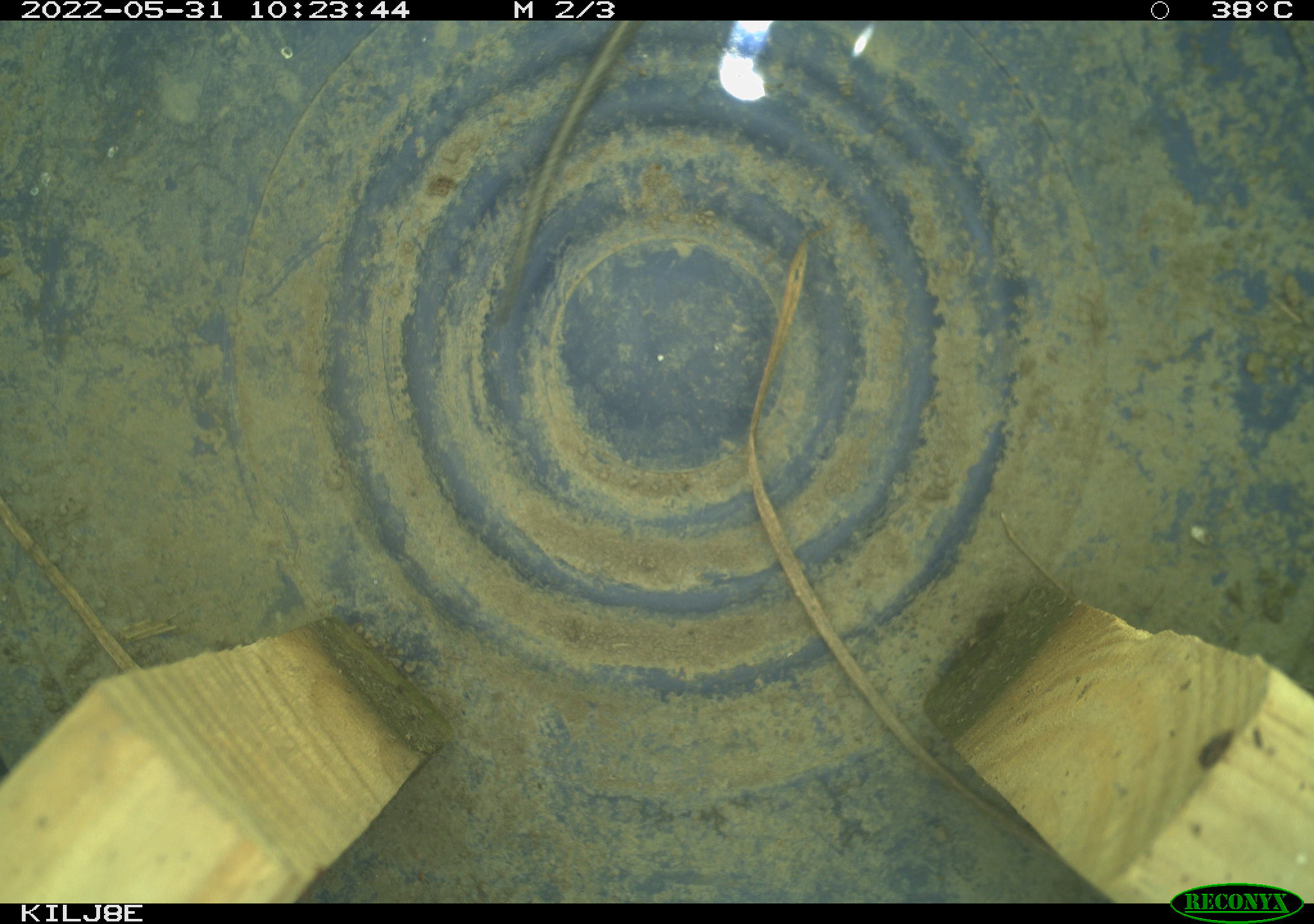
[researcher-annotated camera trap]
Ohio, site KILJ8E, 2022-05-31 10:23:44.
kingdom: Animalia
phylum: Chordata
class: Reptilia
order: Squamata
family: Colubridae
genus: Thamnophis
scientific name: Thamnophis sirtalis sirtalis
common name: eastern gartersnake